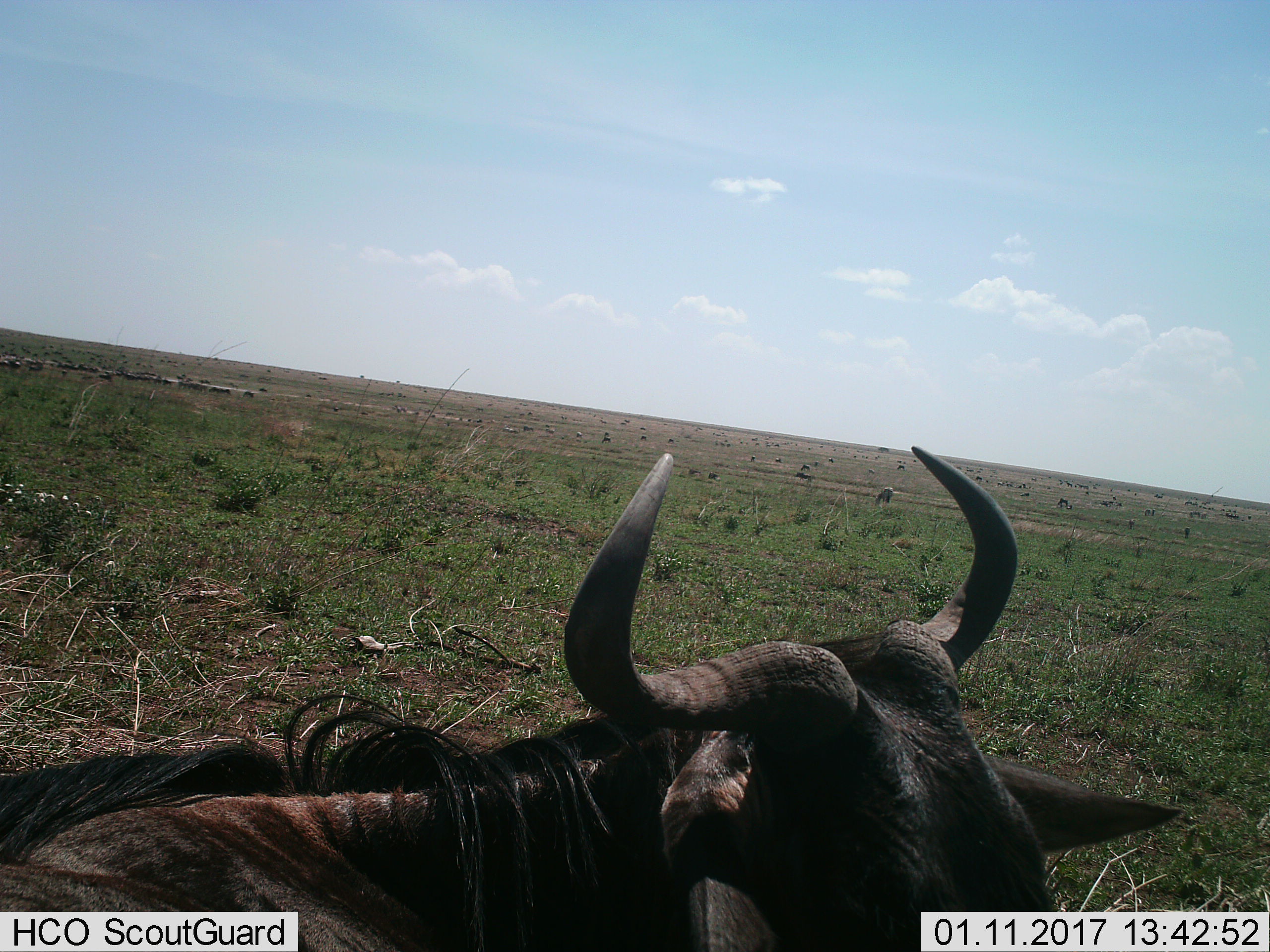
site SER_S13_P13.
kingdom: Animalia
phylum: Chordata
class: Mammalia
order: Artiodactyla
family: Bovidae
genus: Connochaetes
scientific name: Connochaetes taurinus taurinus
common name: blue wildebeest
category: wildebeestblue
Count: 1.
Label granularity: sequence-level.